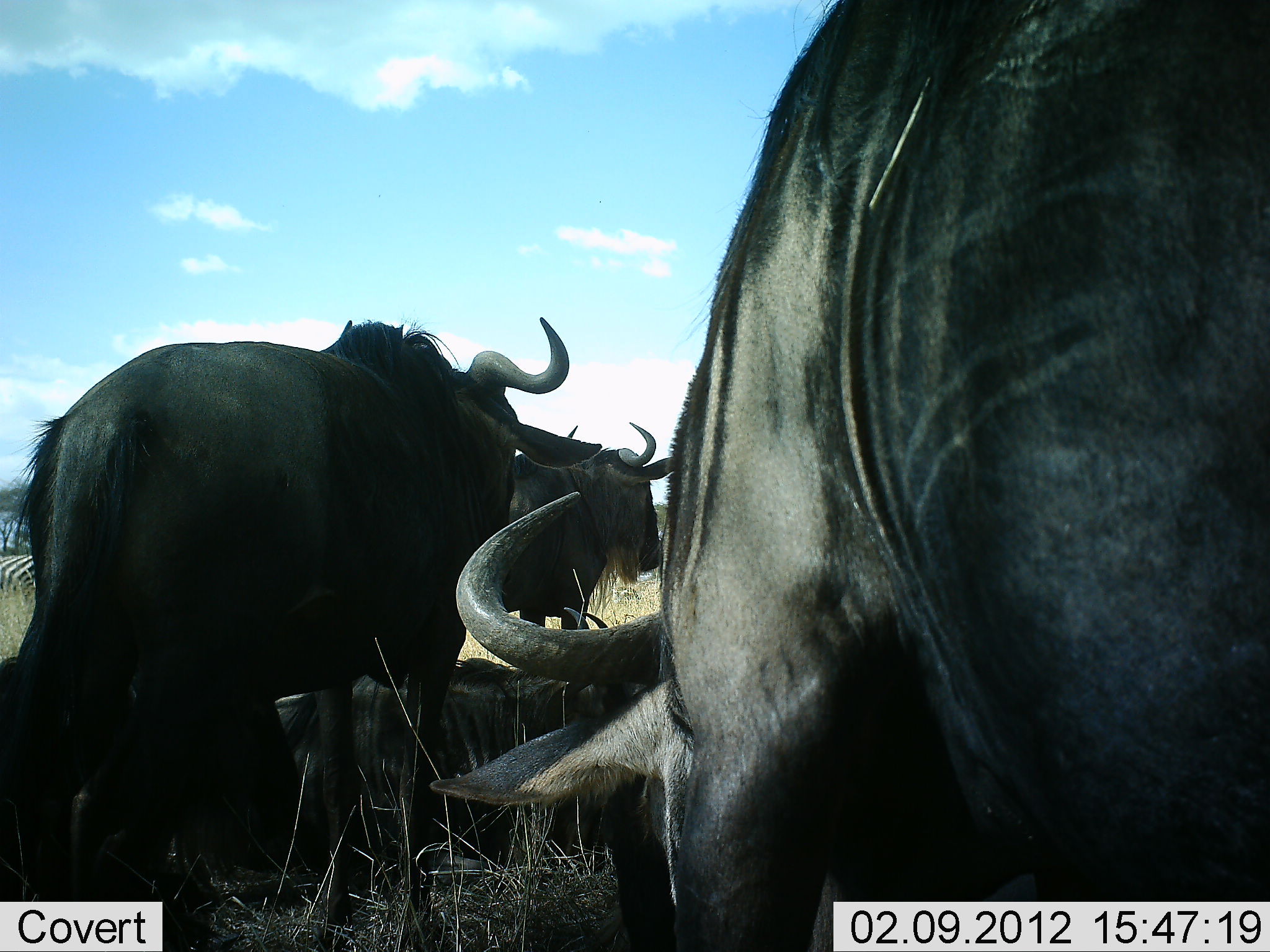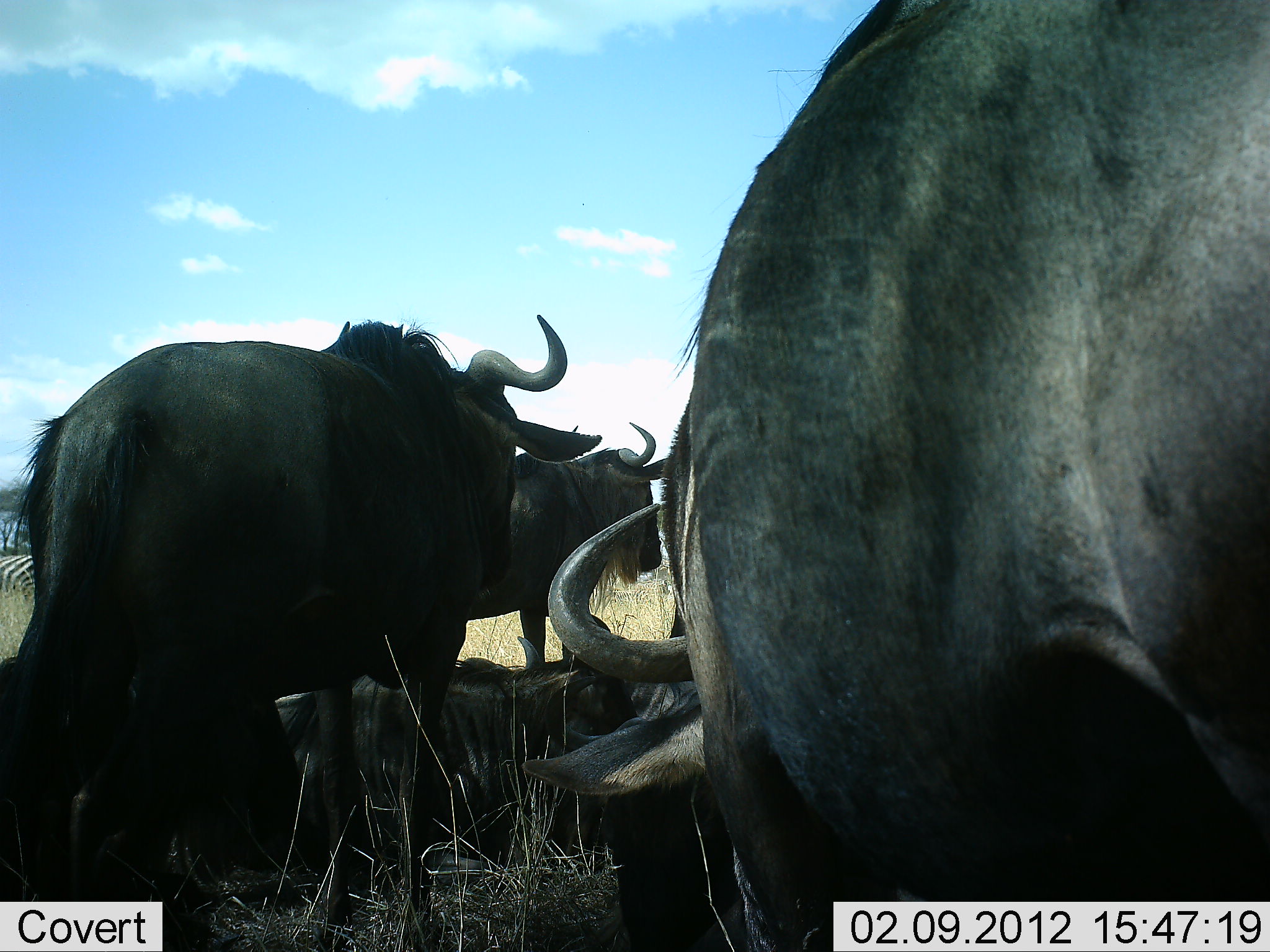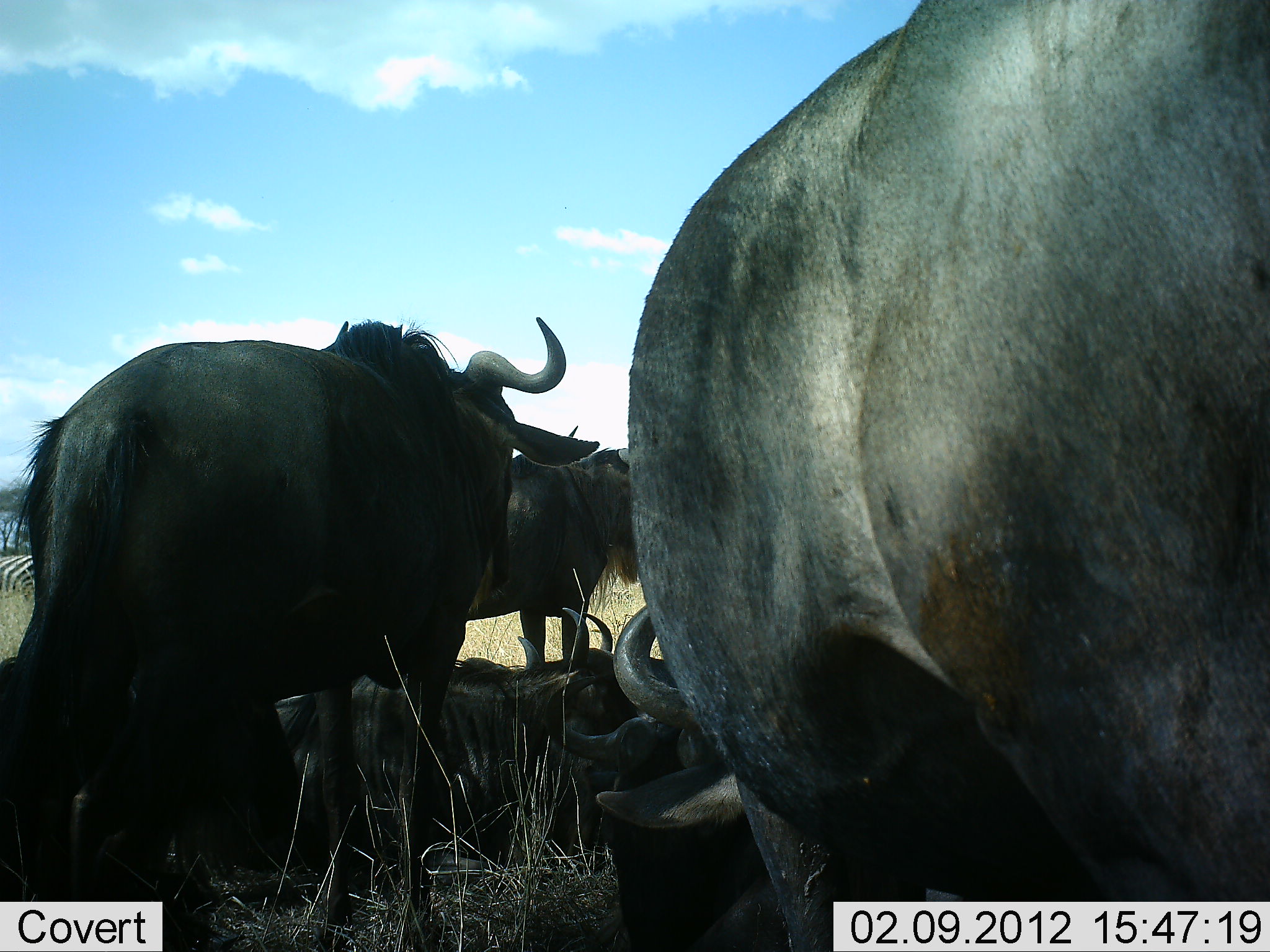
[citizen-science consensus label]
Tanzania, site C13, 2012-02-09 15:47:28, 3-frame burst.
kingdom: Animalia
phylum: Chordata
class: Mammalia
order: Artiodactyla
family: Bovidae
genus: Connochaetes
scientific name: Connochaetes taurinus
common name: blue wildebeest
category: wildebeest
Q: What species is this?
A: Wildebeest (blue wildebeest) (Connochaetes taurinus).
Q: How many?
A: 4.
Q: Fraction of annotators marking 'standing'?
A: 90%.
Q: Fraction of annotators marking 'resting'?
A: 85%.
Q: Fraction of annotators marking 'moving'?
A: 5%.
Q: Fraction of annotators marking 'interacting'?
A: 0%.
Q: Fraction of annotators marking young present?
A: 5%.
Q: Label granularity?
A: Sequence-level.